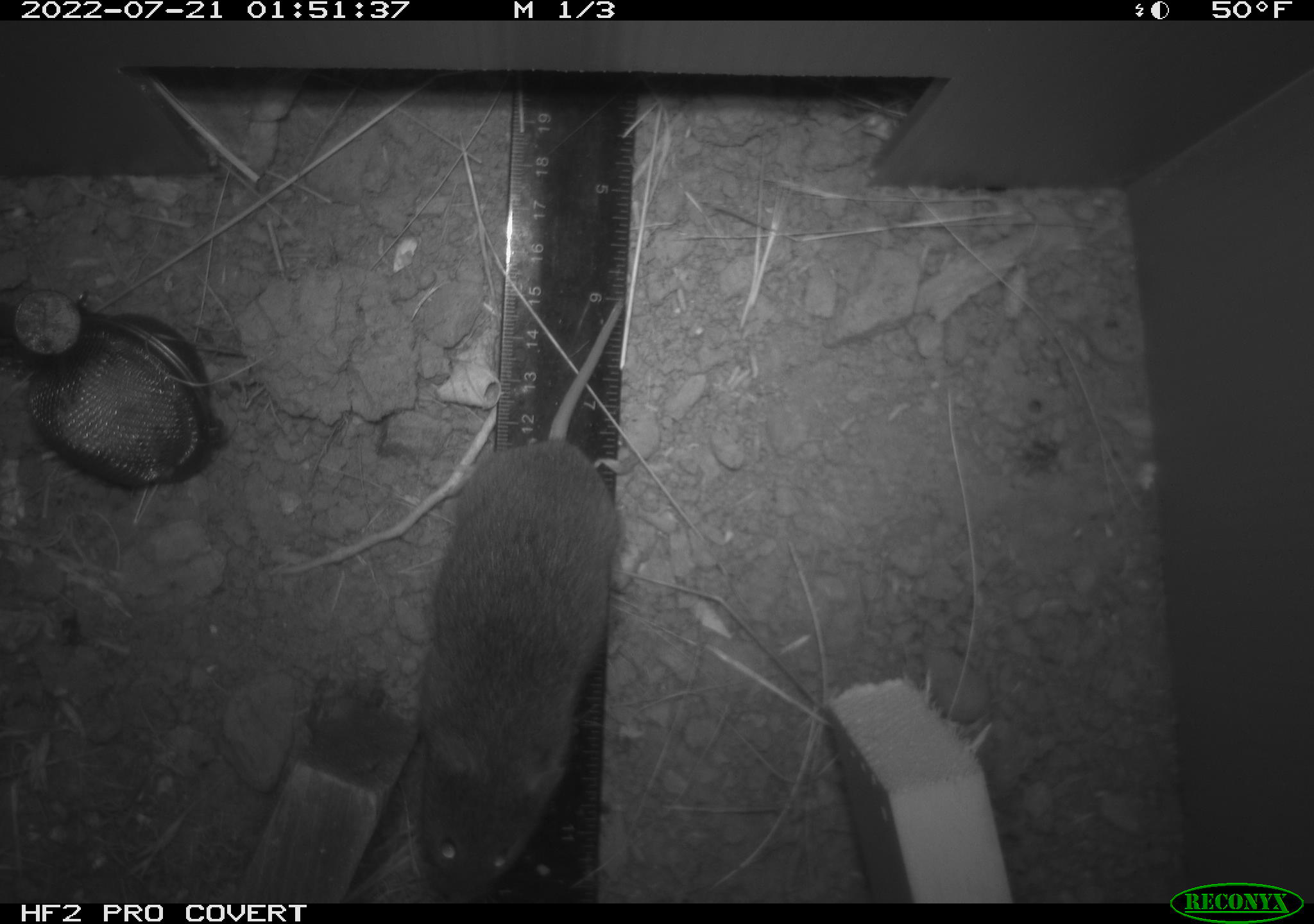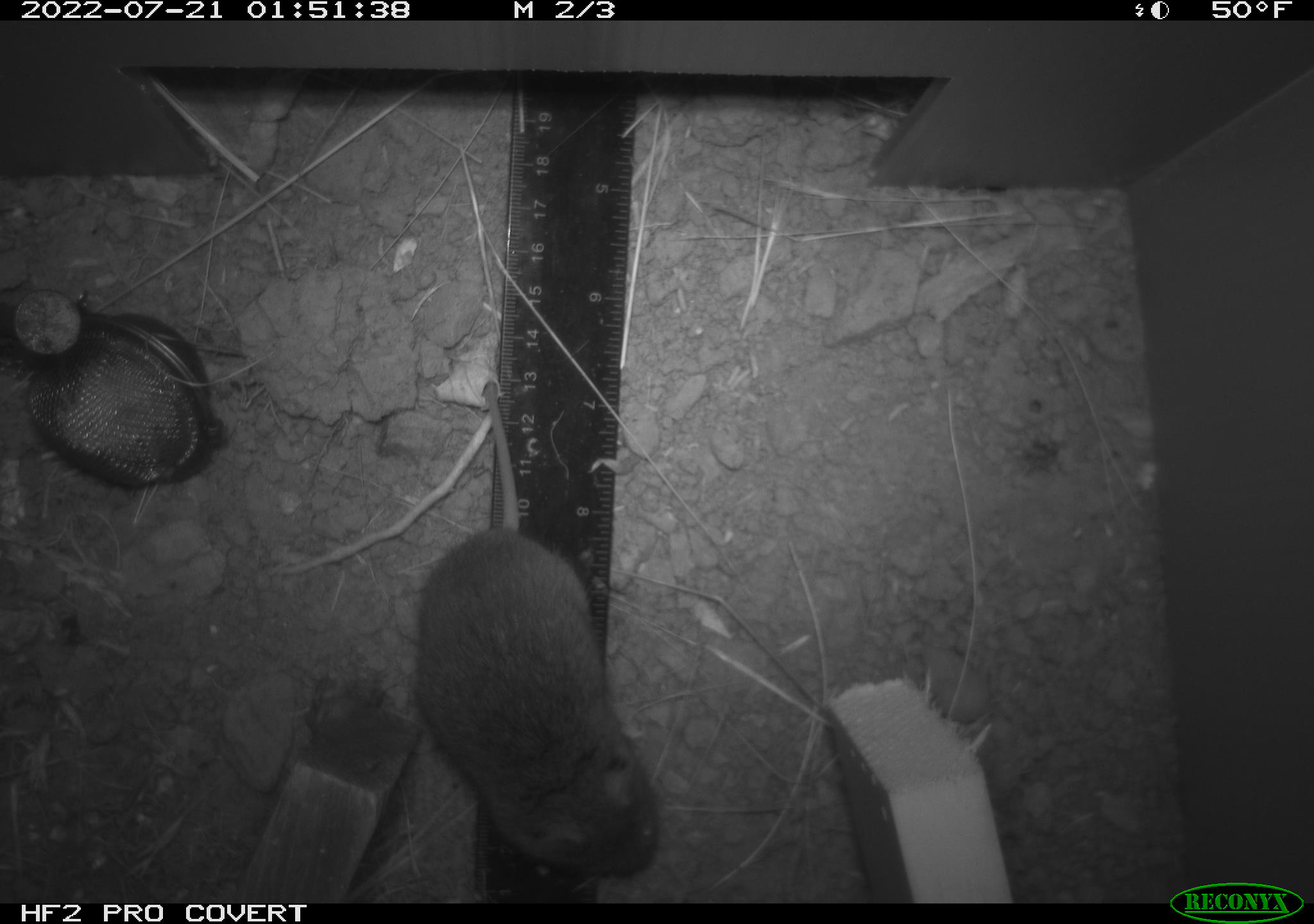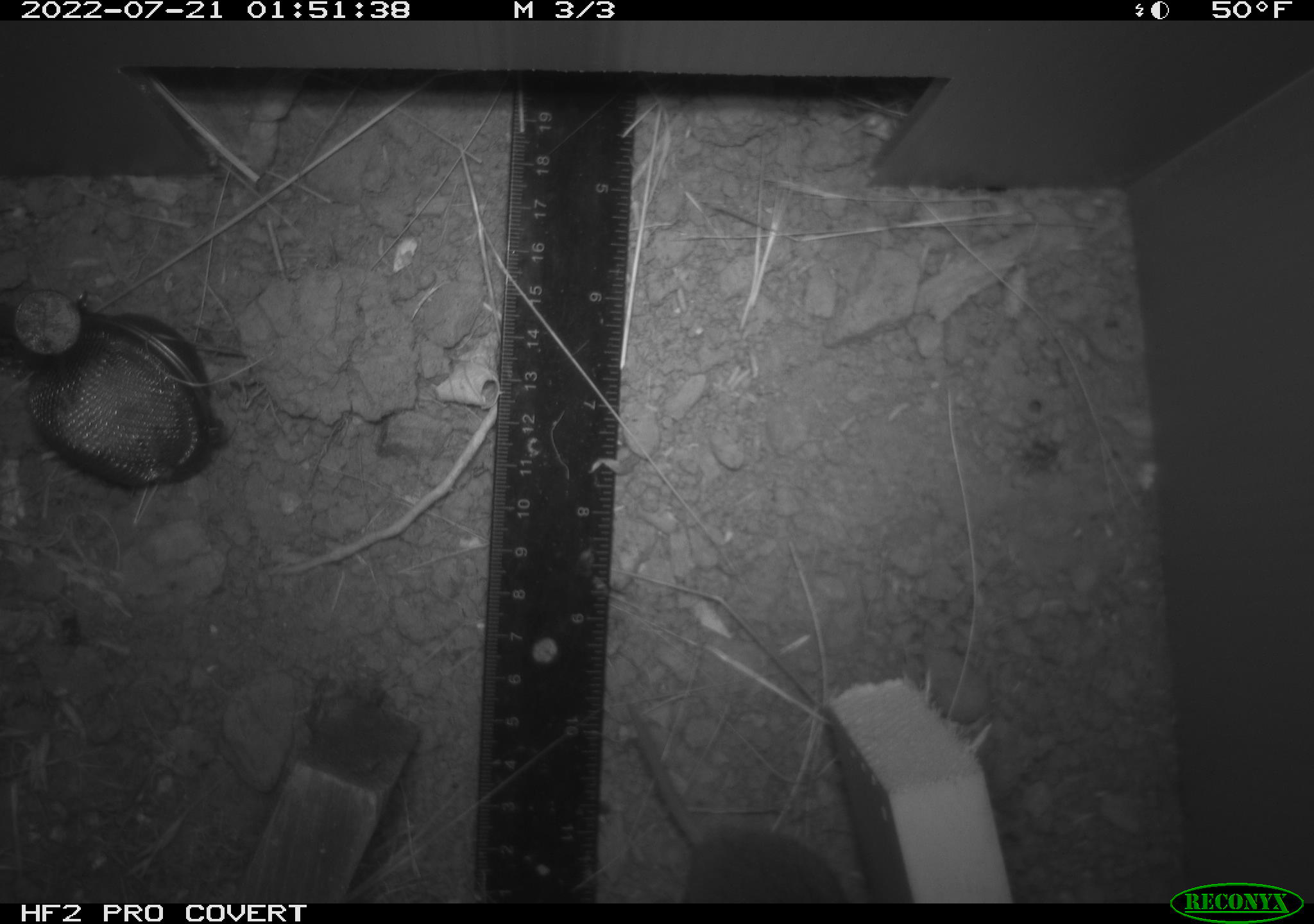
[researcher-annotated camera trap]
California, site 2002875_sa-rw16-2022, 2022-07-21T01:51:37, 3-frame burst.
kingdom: Animalia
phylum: Chordata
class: Mammalia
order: Rodentia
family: Cricetidae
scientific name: Arvicolinae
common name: voles, lemmings, and muskrats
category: arvicolinae subfamily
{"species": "arvicolinae subfamily (voles, lemmings, and muskrats) (Arvicolinae)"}